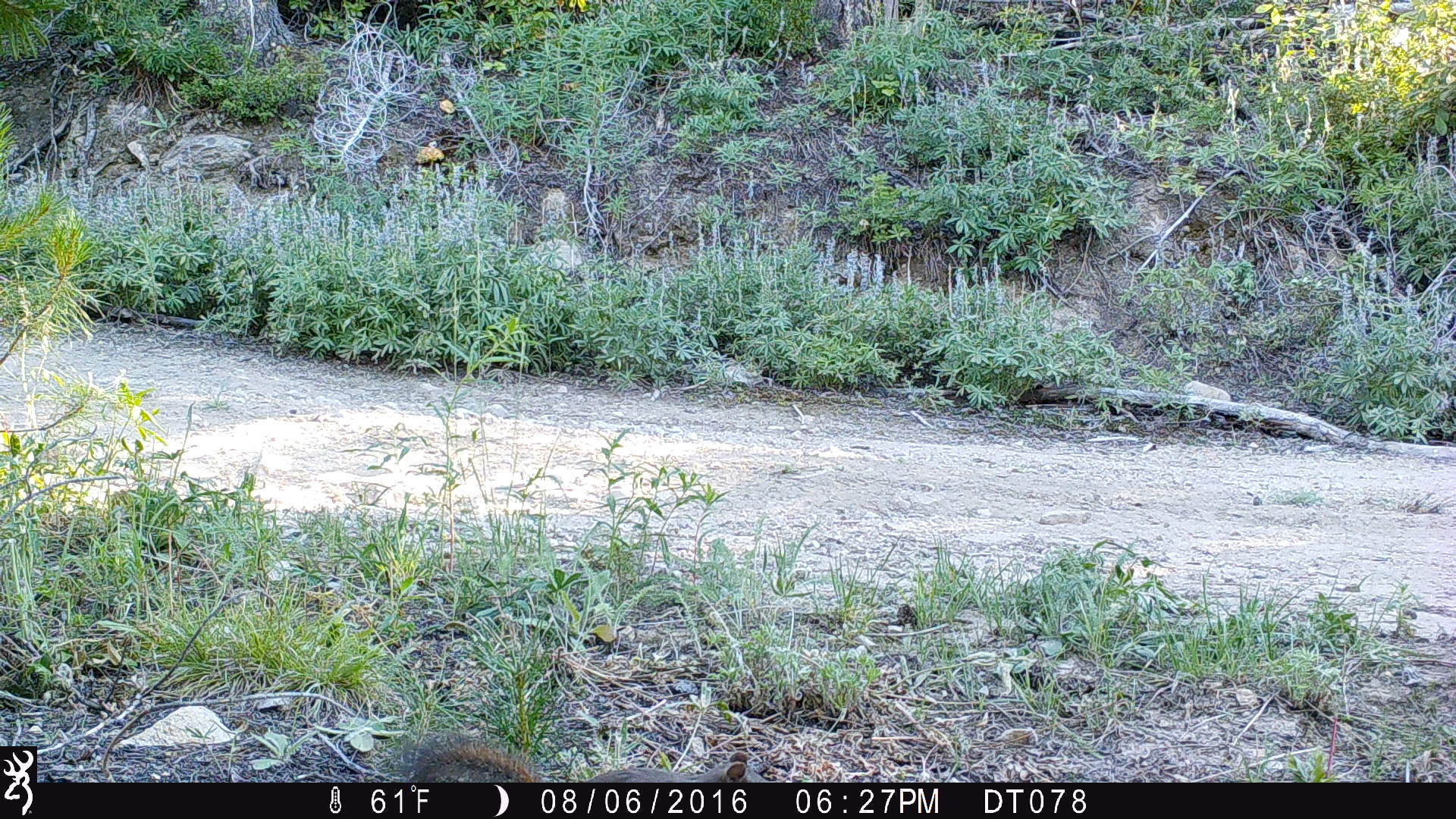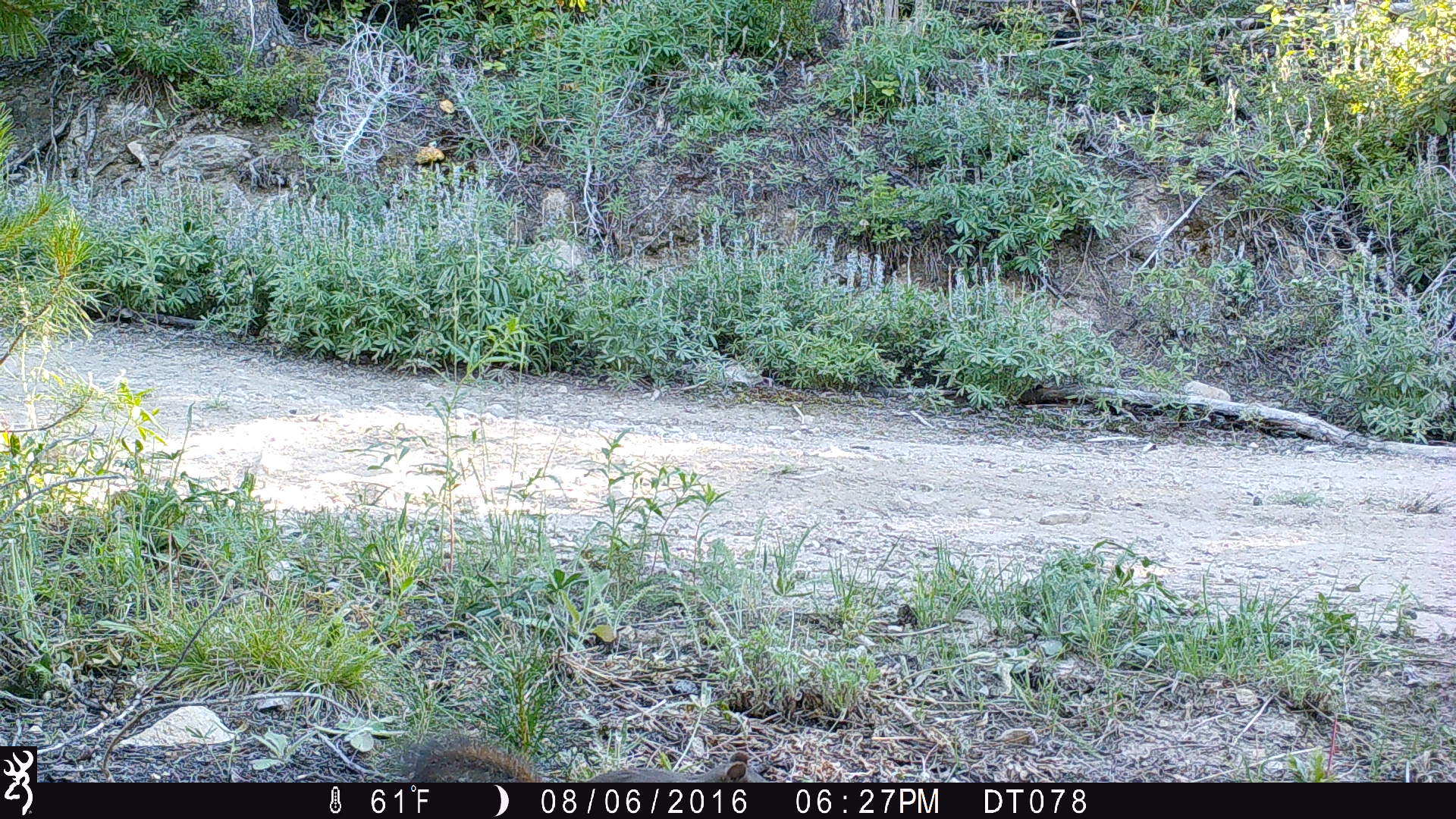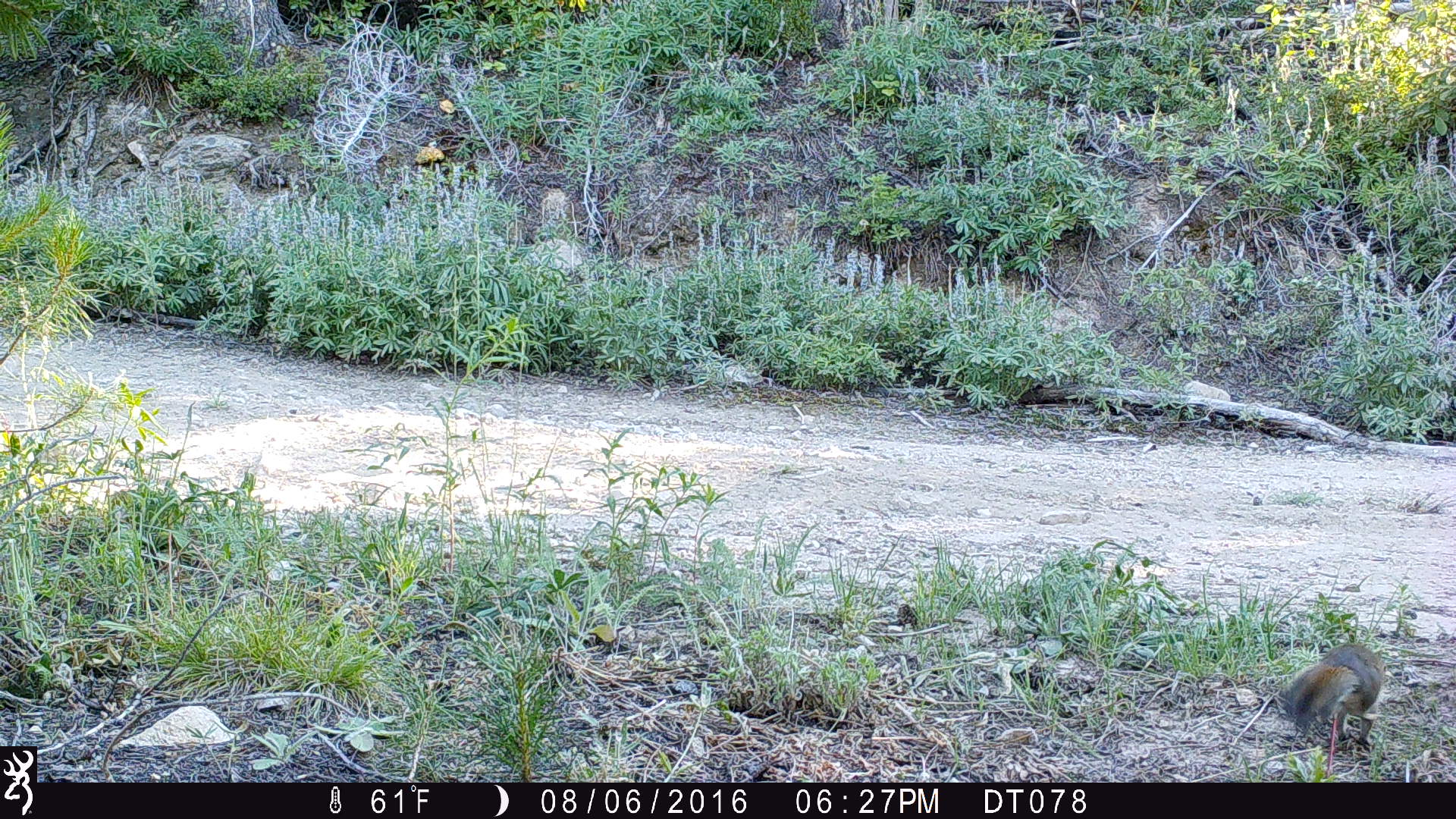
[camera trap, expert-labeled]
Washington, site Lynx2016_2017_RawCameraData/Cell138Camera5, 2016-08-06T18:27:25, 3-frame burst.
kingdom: Animalia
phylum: Chordata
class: Mammalia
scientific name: Mammalia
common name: small mammal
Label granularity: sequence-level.